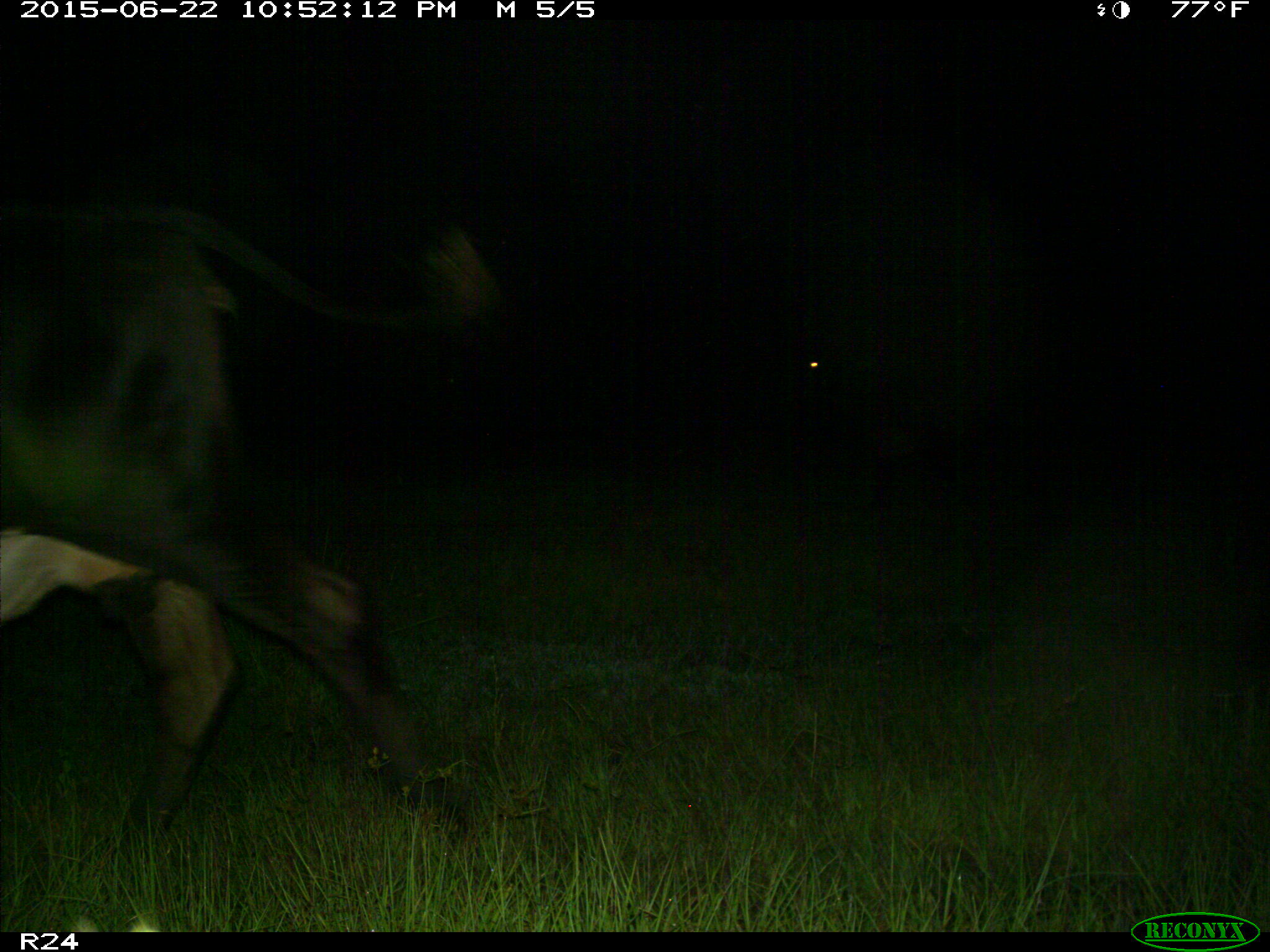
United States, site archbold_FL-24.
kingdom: Animalia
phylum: Chordata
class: Mammalia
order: Artiodactyla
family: Bovidae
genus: Bos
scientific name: Bos taurus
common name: domestic cow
Bos taurus (domestic cow).